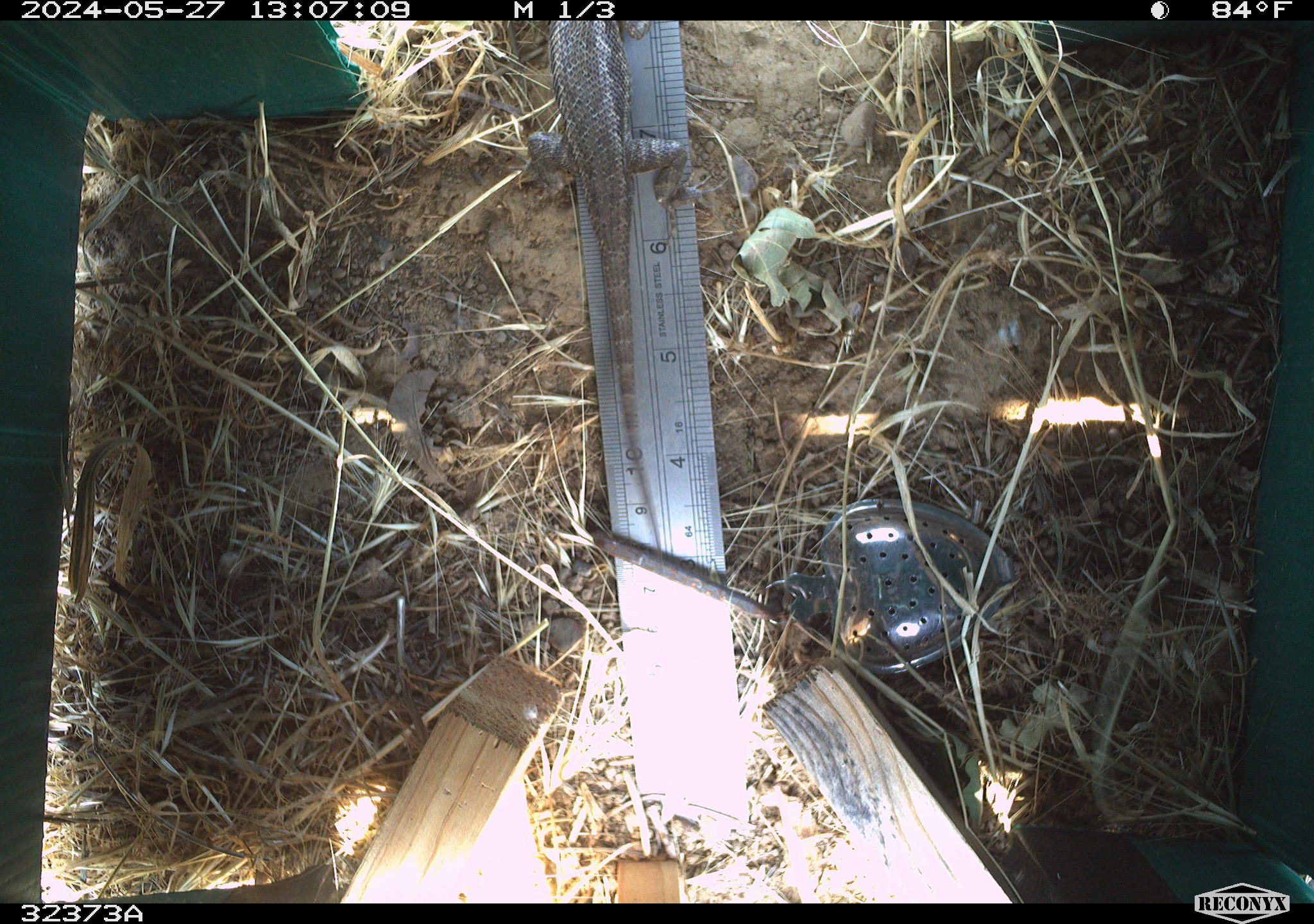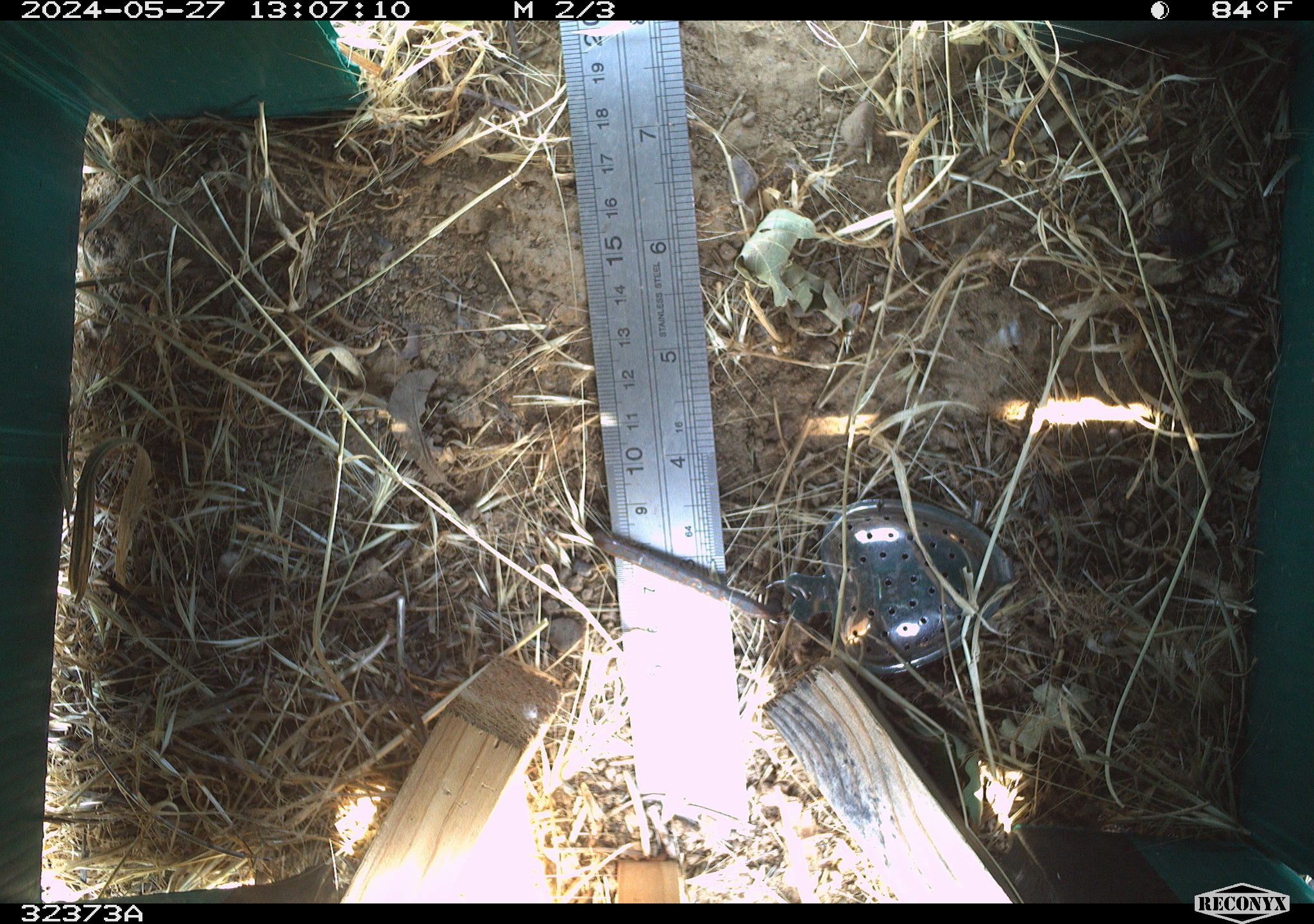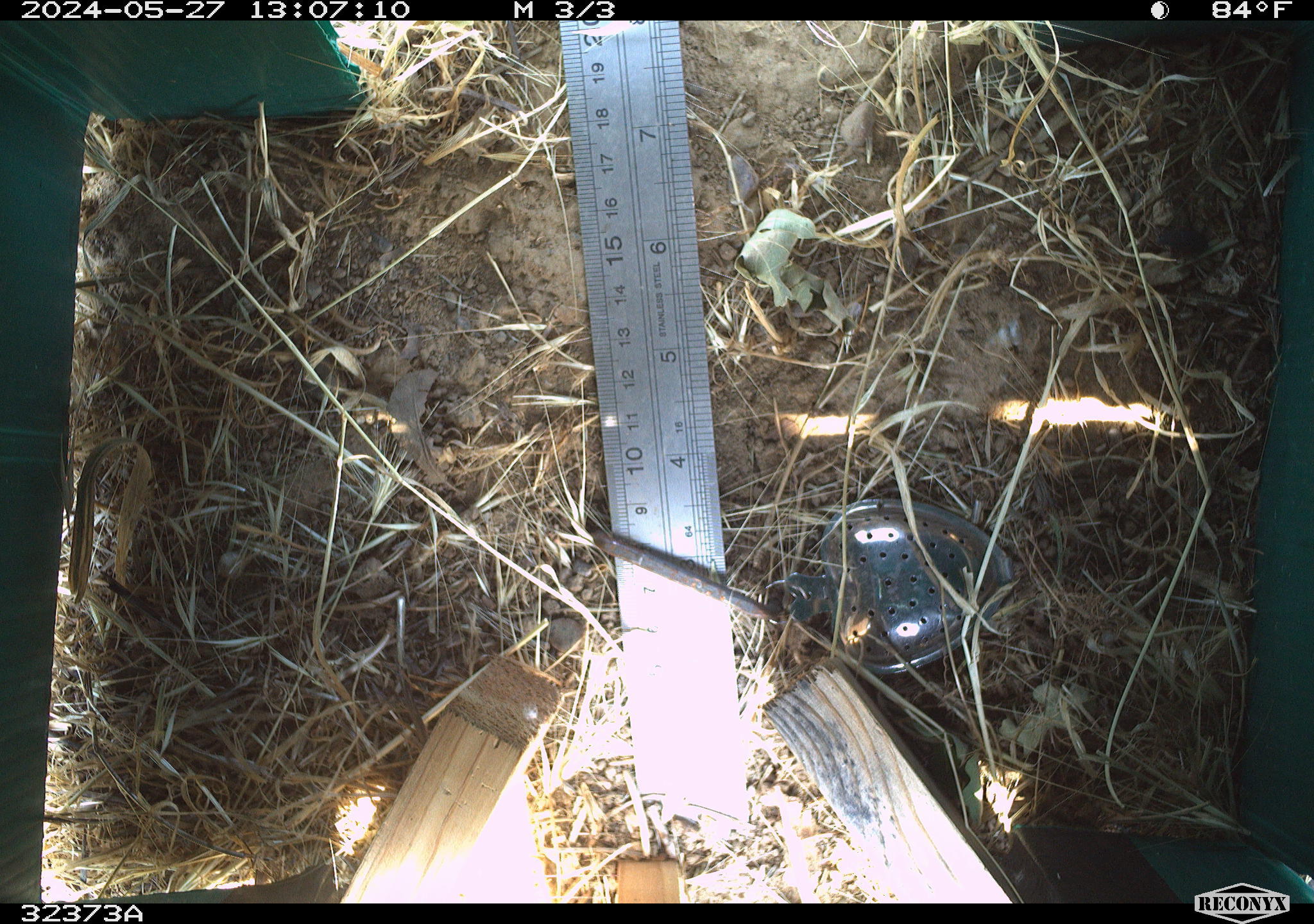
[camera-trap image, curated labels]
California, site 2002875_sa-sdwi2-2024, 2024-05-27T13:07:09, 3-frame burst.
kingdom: Animalia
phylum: Chordata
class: Reptilia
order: Squamata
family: Phrynosomatidae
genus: Sceloporus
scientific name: Sceloporus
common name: spiny lizards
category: sceloporus species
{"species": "sceloporus species (spiny lizards) (Sceloporus)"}